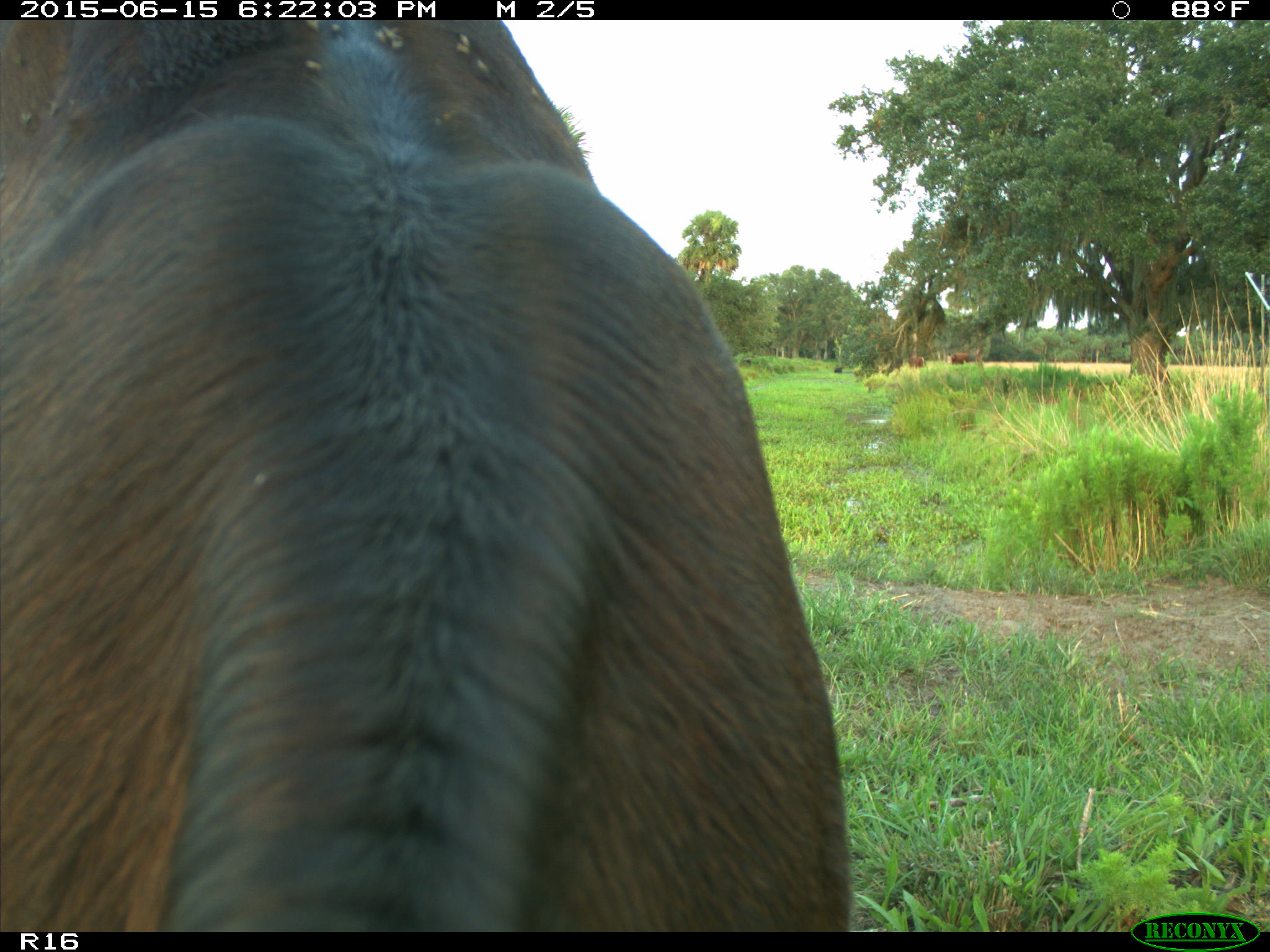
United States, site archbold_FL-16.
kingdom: Animalia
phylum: Chordata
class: Mammalia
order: Artiodactyla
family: Bovidae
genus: Bos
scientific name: Bos taurus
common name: domestic cow